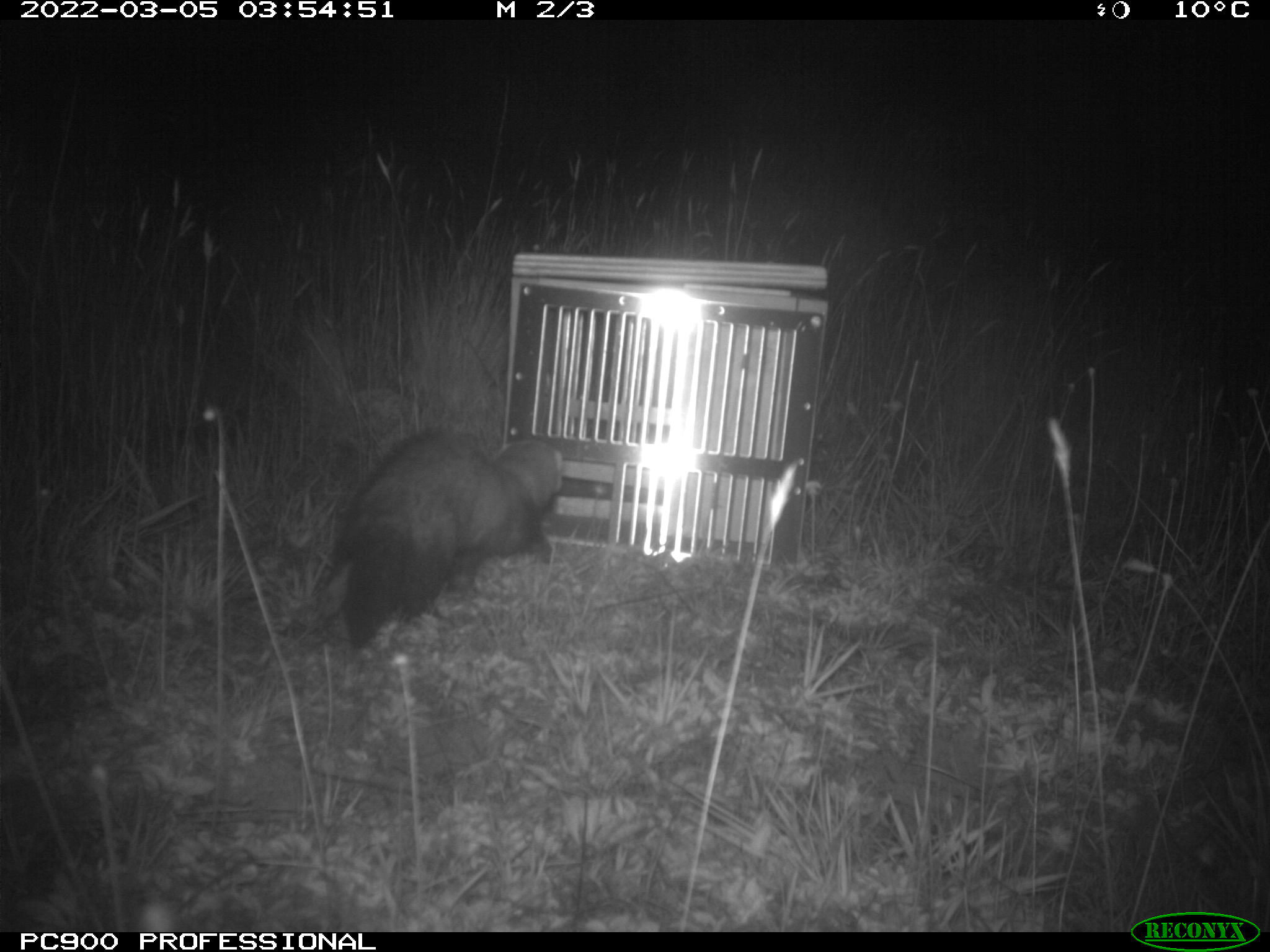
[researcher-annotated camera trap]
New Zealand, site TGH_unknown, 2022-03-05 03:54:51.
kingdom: Animalia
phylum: Chordata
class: Mammalia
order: Carnivora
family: Mustelidae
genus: Mustela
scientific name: Mustela furo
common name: ferret